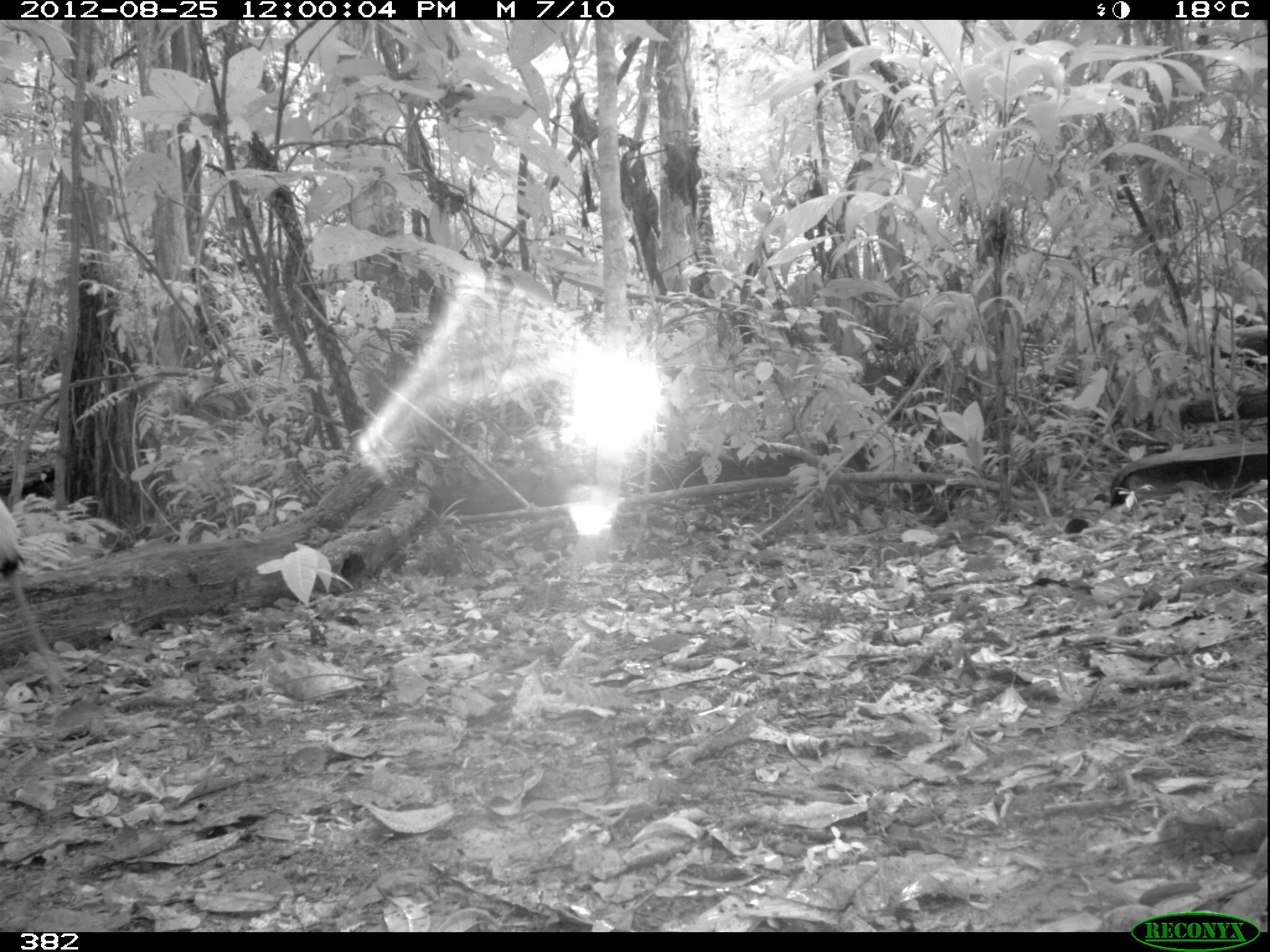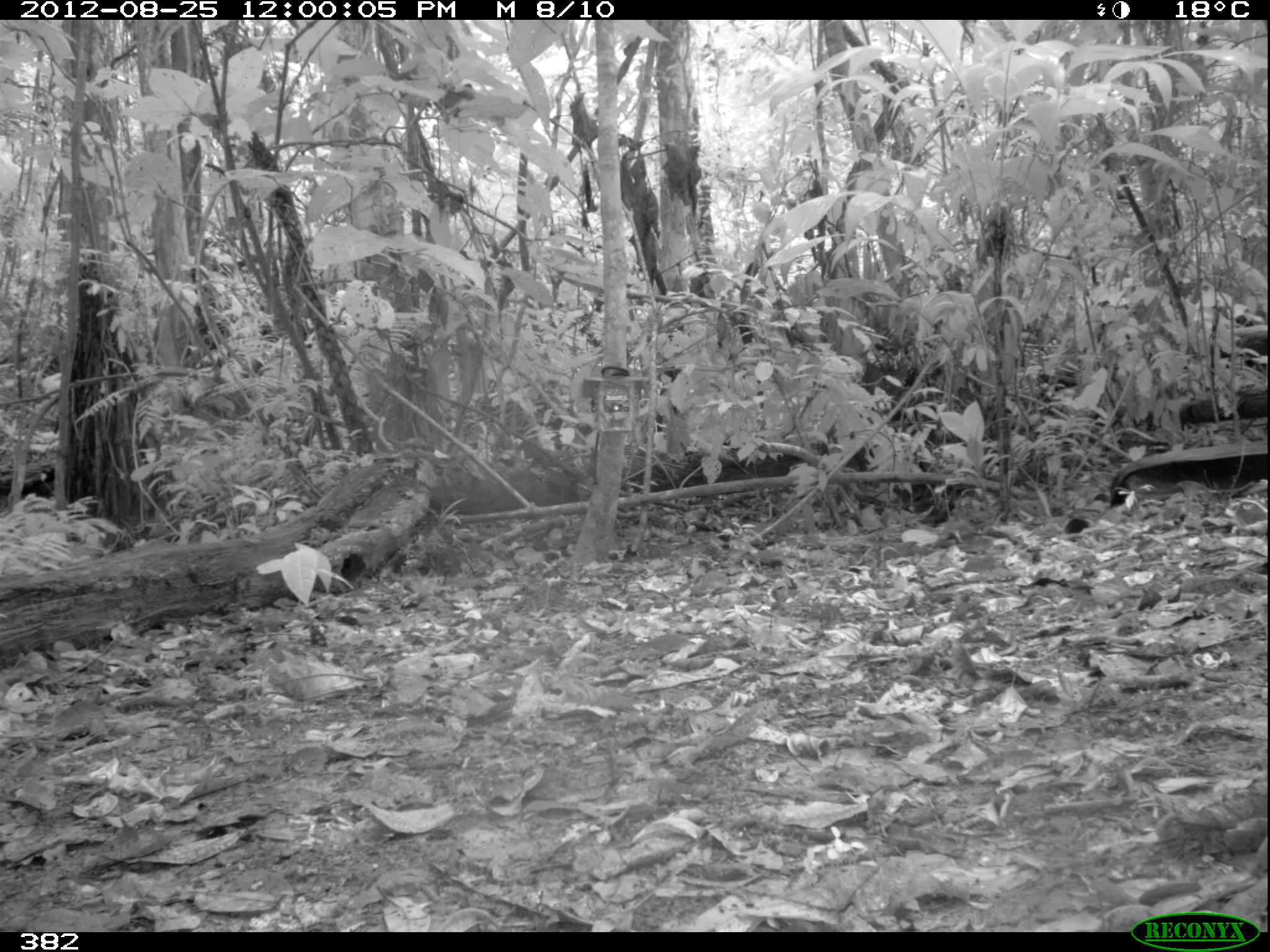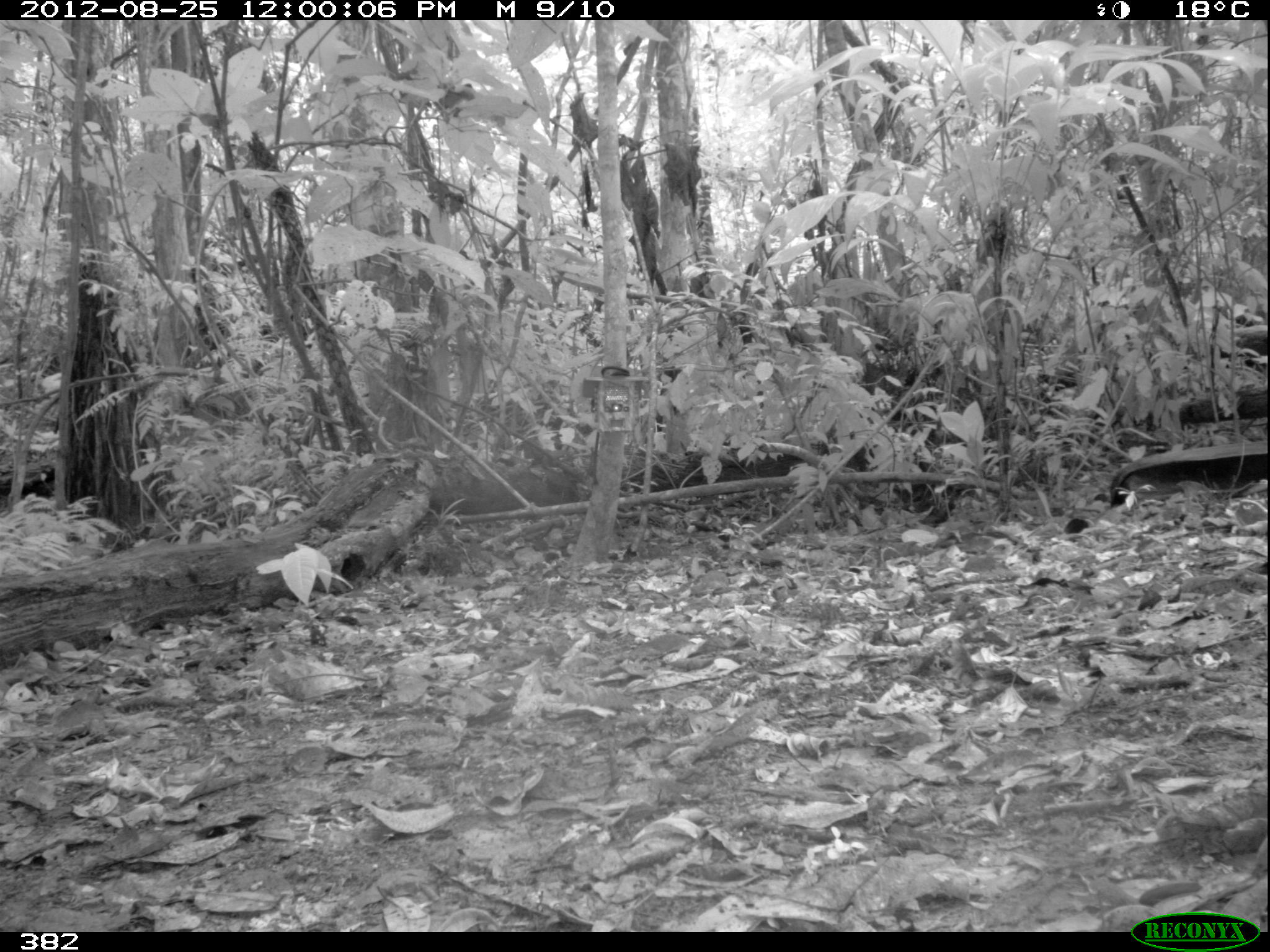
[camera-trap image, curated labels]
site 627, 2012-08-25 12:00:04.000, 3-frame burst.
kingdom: Animalia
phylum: Chordata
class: Aves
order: Gruiformes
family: Psophiidae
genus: Psophia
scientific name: Psophia leucoptera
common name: pale-winged trumpeter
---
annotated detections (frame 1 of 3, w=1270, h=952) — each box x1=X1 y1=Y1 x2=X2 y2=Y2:
psophia leucoptera: x1=0 y1=497 x2=68 y2=693